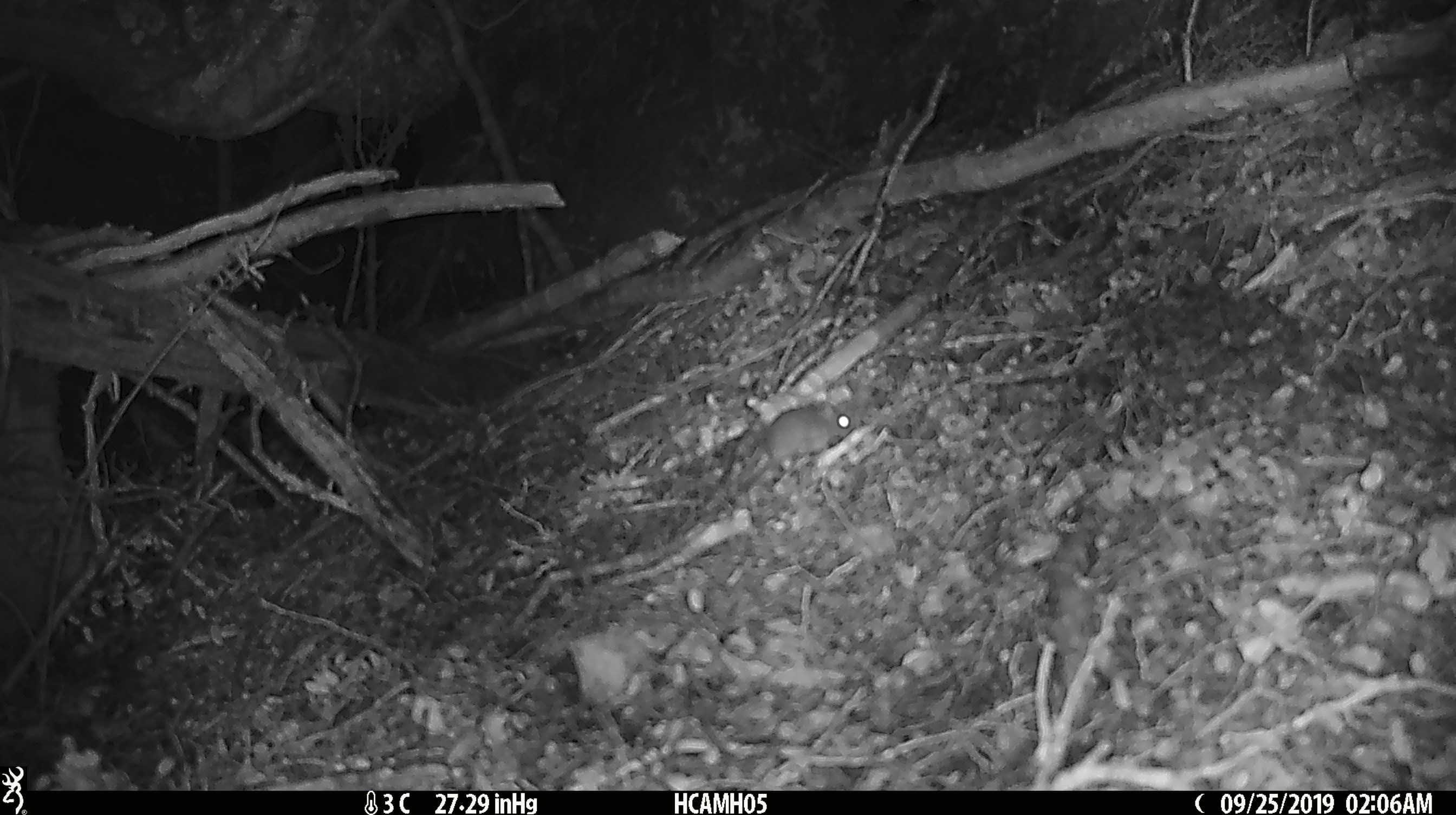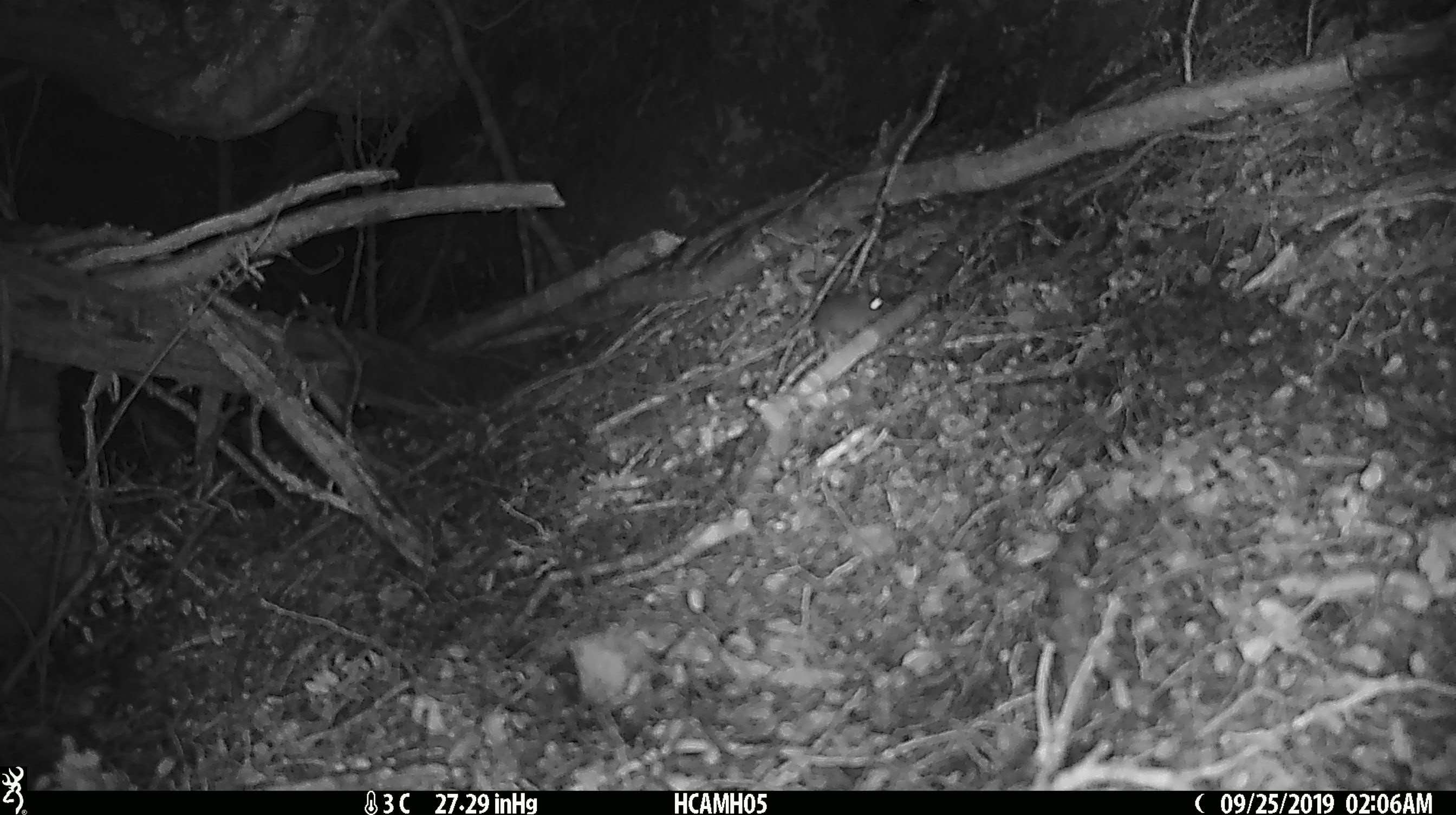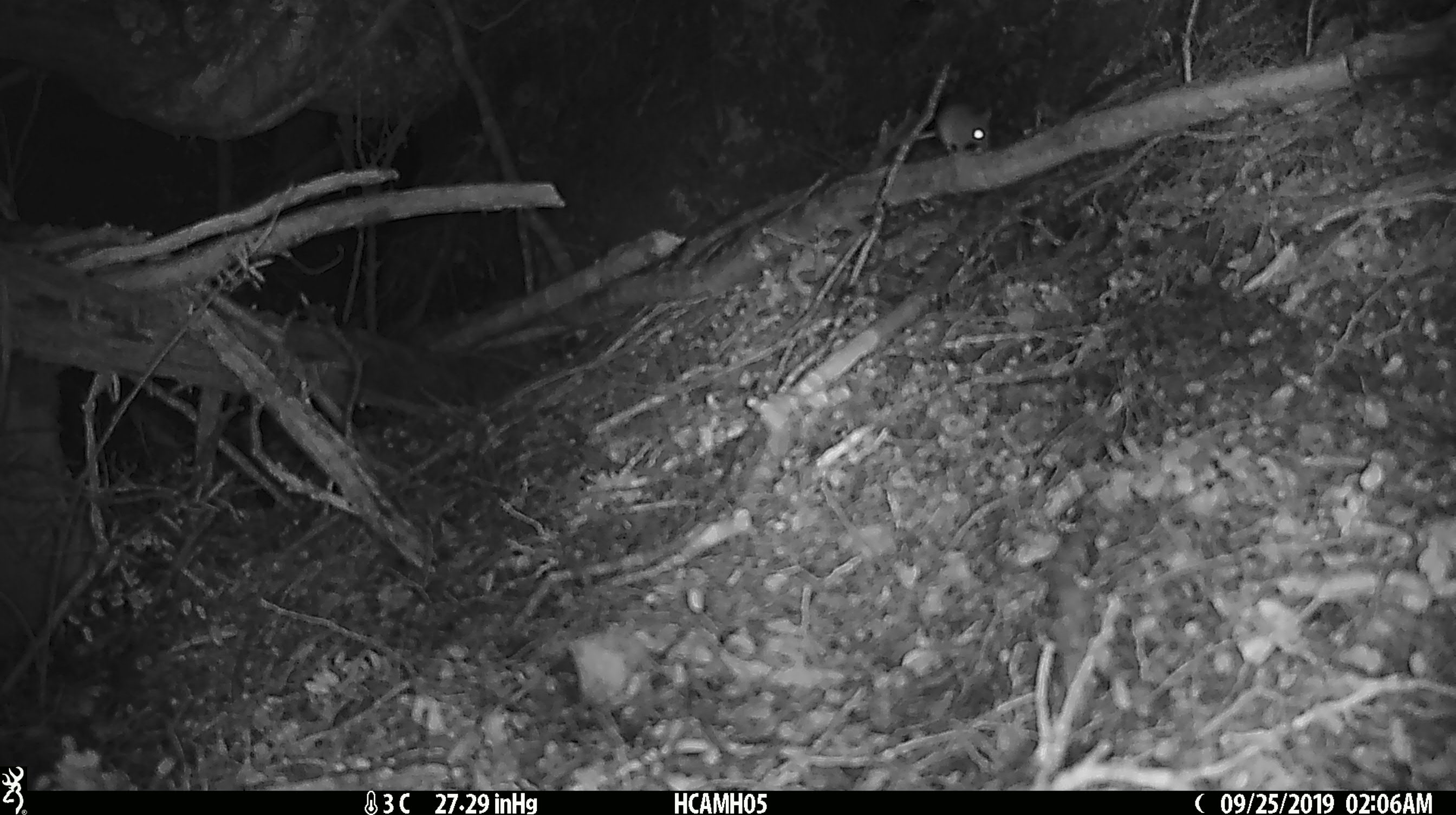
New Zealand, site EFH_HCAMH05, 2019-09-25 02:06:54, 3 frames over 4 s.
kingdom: Animalia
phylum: Chordata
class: Mammalia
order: Rodentia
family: Muridae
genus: Mus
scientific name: Mus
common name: mouse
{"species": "mouse (Mus)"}